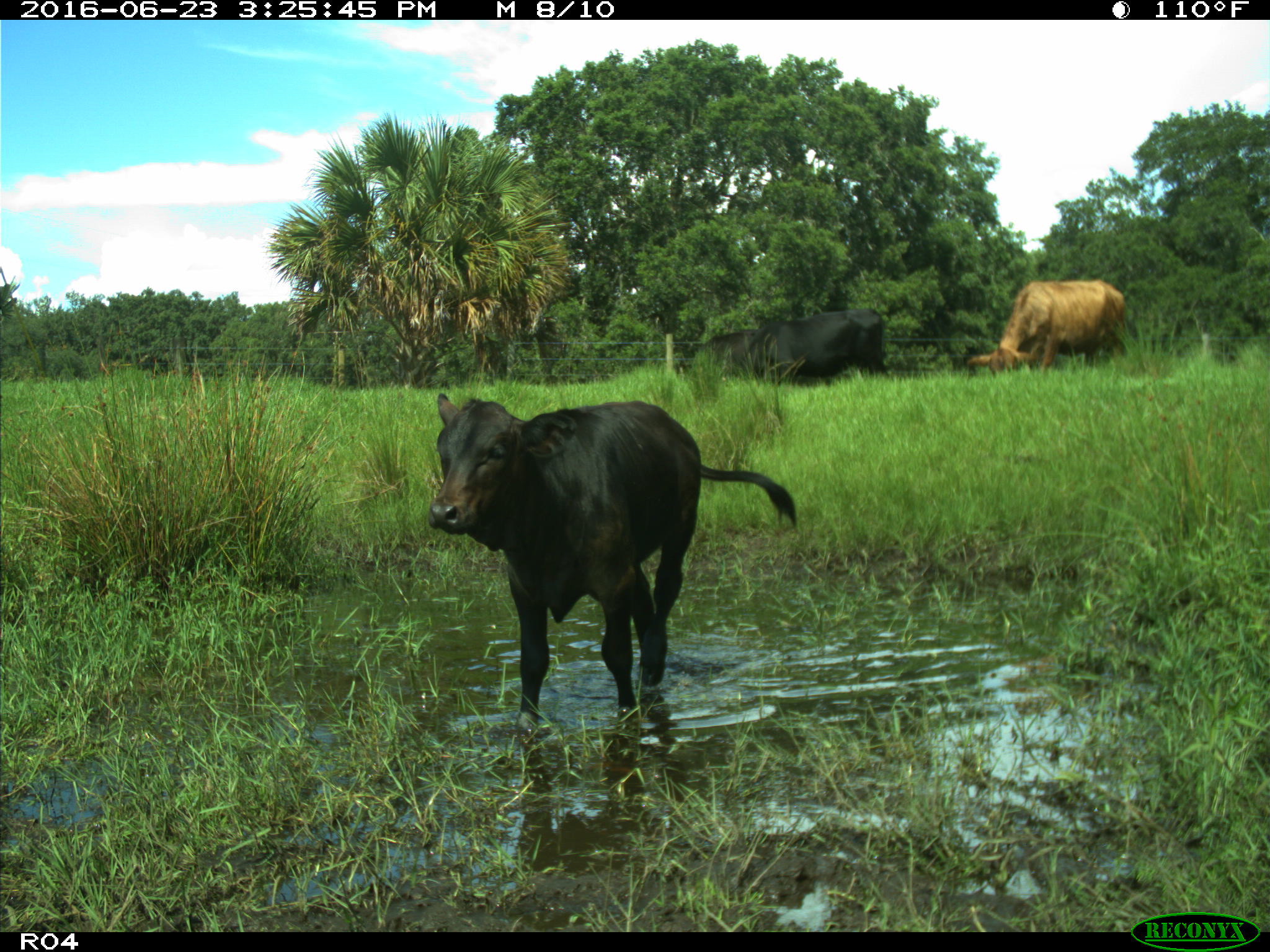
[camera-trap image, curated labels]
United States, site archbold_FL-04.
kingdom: Animalia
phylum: Chordata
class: Mammalia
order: Artiodactyla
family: Bovidae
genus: Bos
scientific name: Bos taurus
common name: domestic cow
Bos taurus (domestic cow).